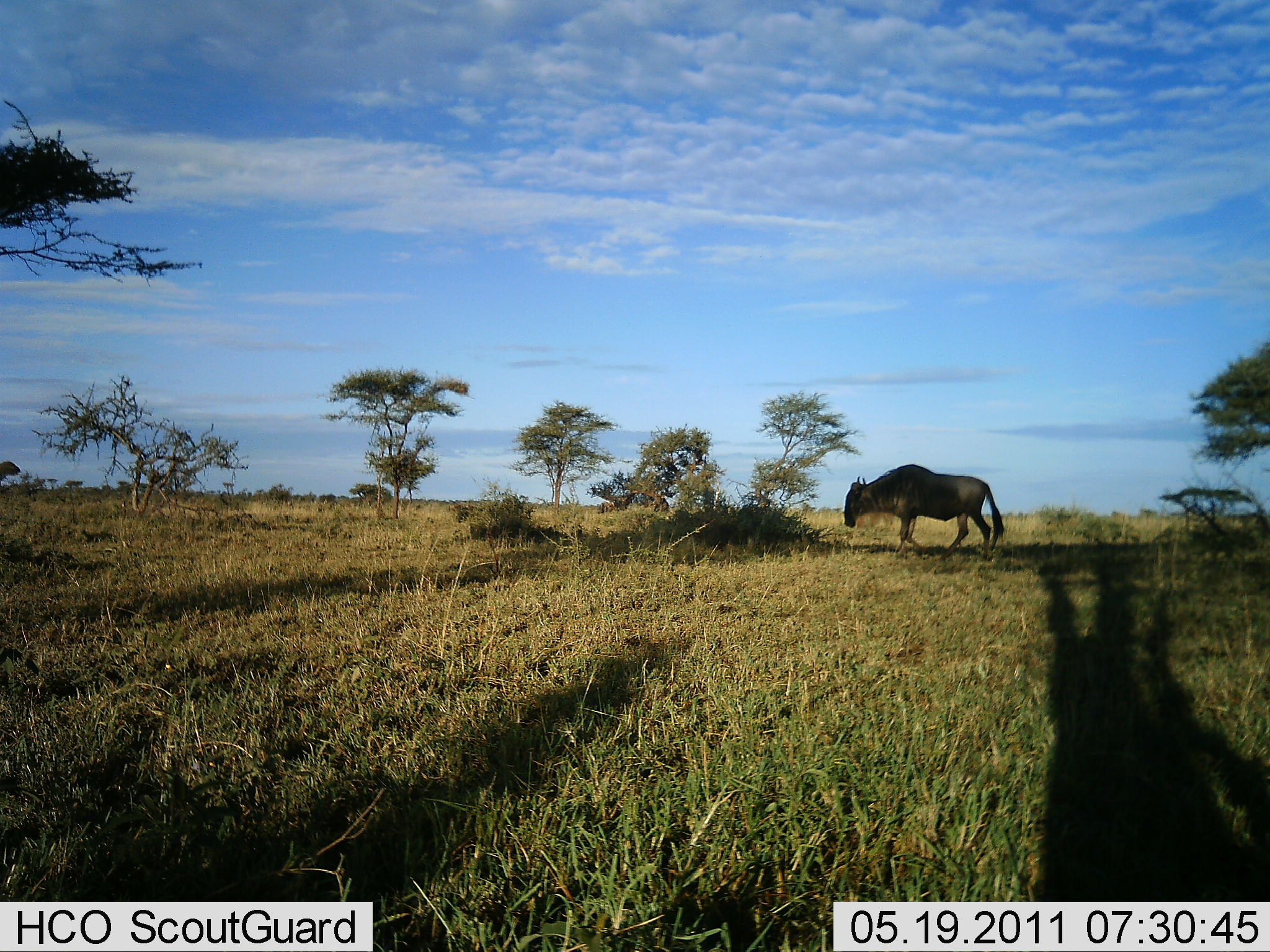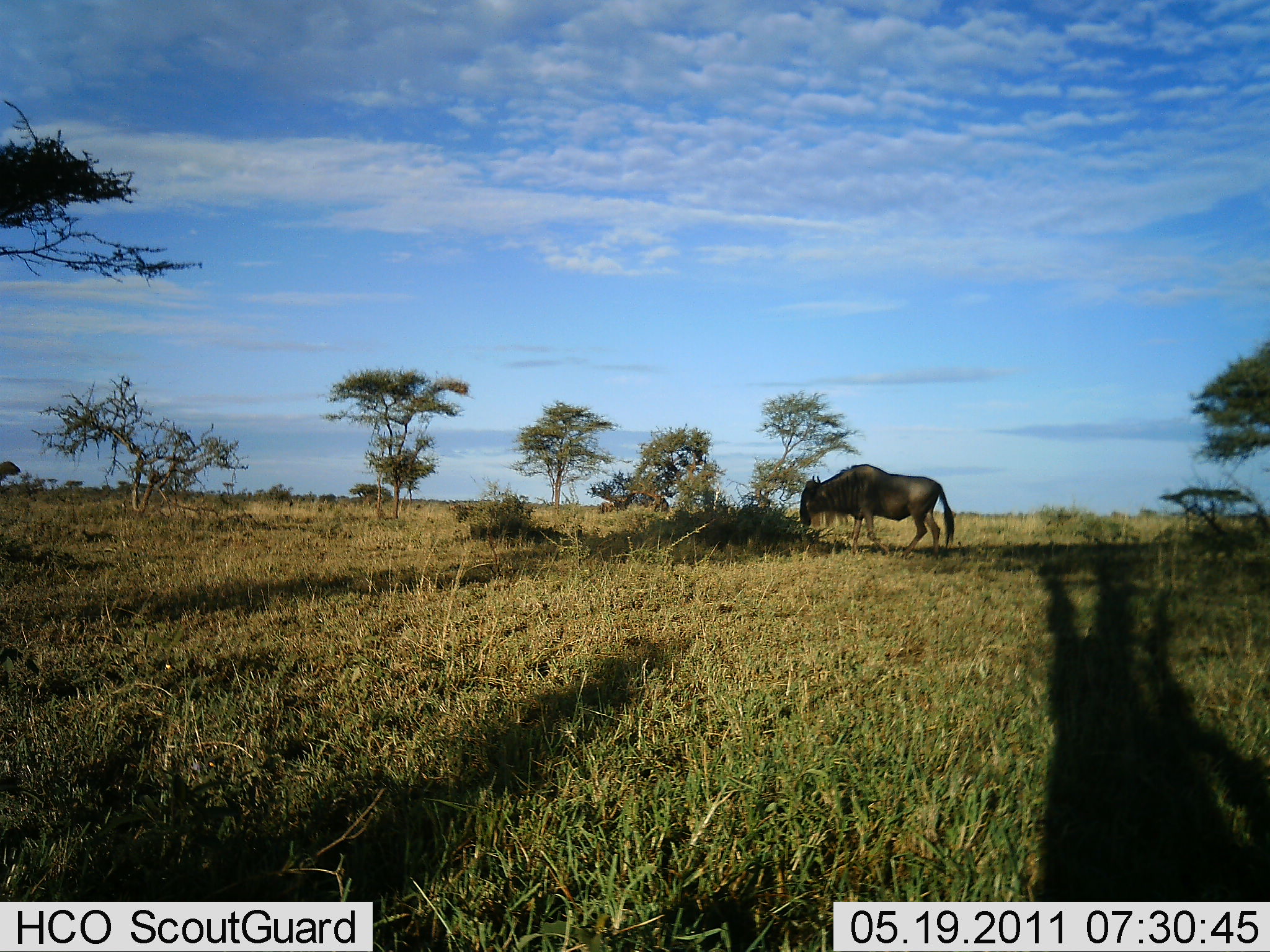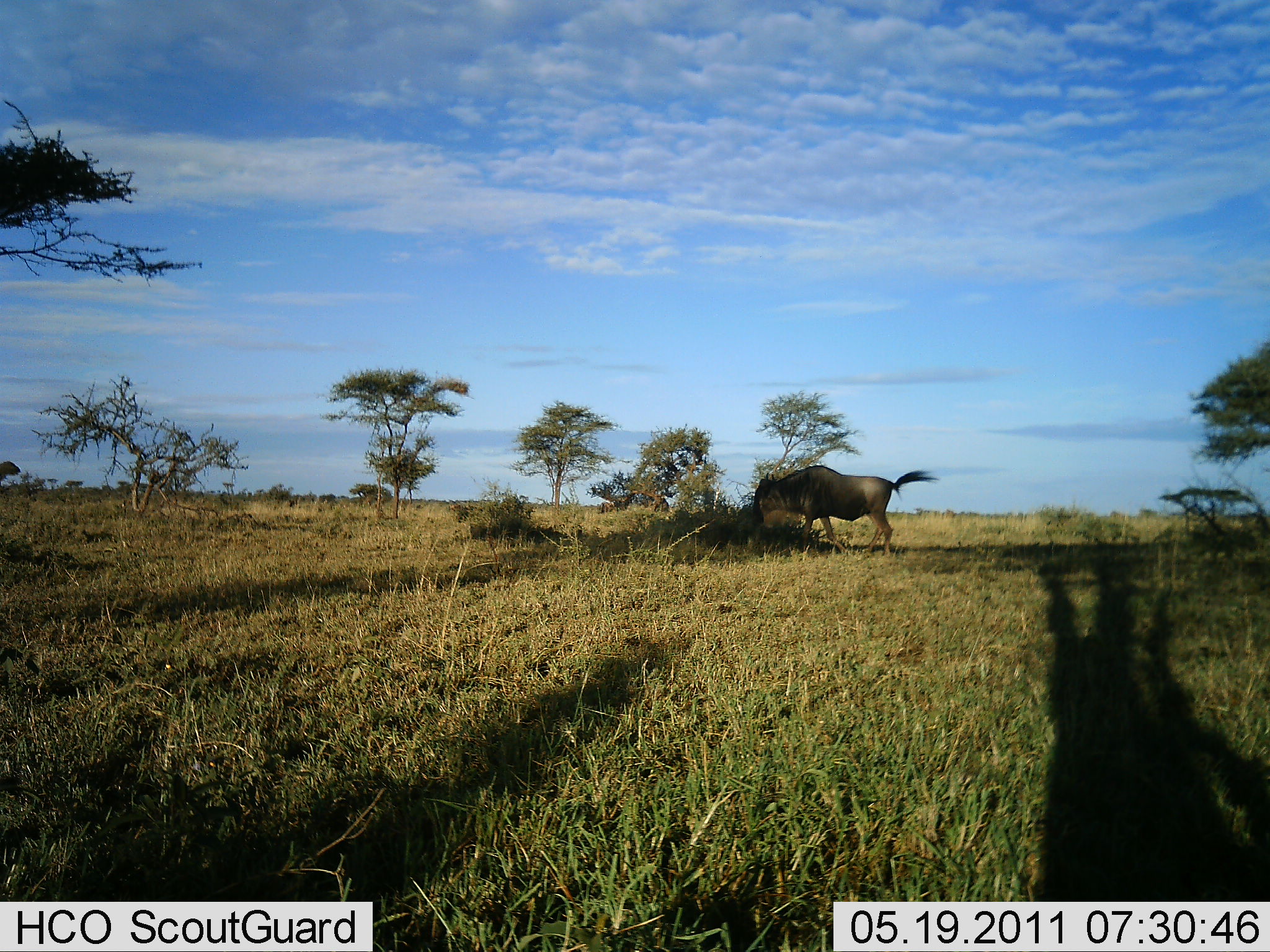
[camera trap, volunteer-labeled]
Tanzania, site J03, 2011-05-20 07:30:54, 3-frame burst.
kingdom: Animalia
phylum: Chordata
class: Mammalia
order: Artiodactyla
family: Bovidae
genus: Connochaetes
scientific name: Connochaetes taurinus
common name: blue wildebeest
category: wildebeest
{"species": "wildebeest (blue wildebeest) (Connochaetes taurinus)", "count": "1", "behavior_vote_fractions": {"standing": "7%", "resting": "0%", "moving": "93%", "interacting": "0%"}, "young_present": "0%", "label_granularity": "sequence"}